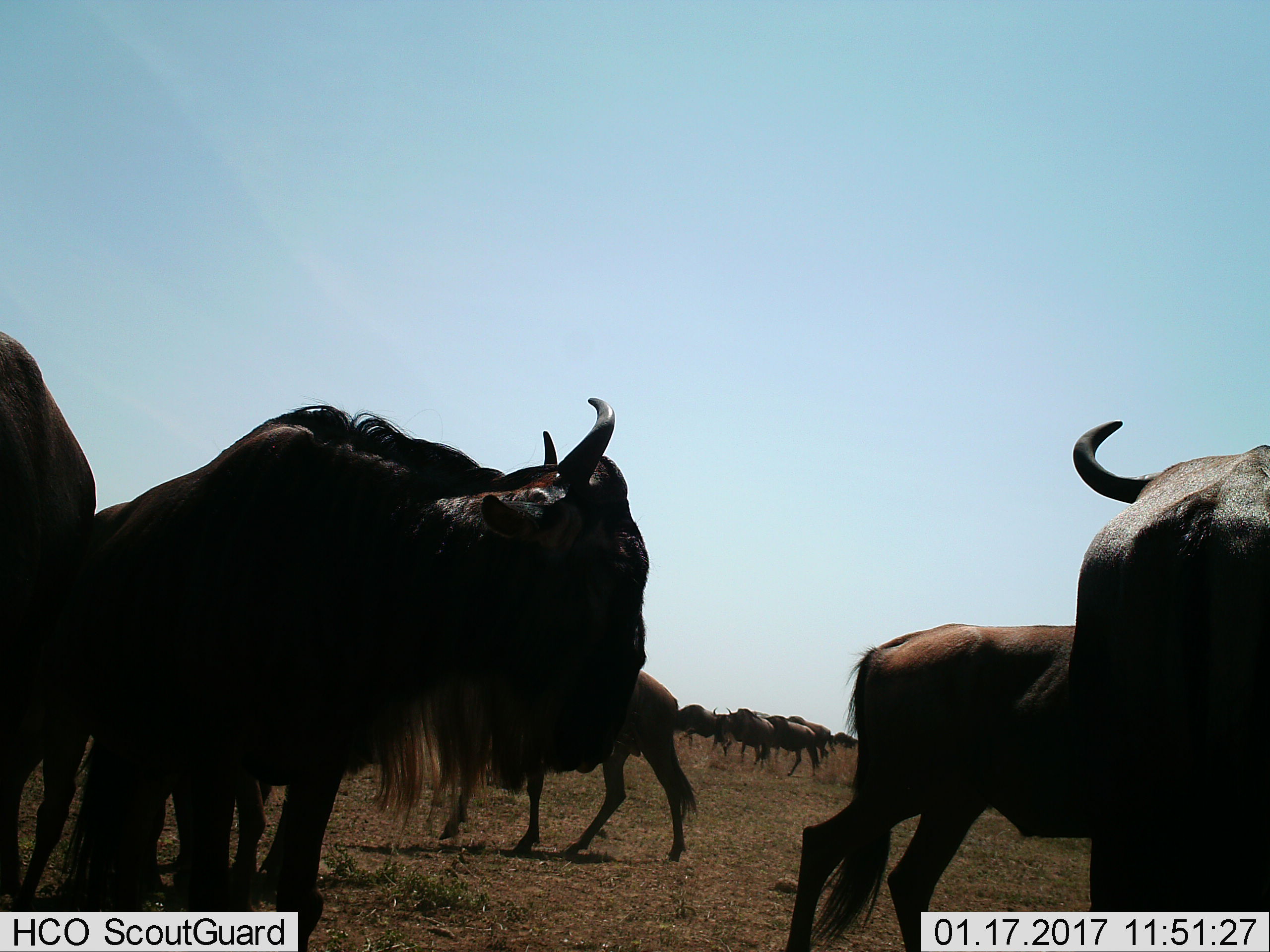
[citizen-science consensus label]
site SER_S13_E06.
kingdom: Animalia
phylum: Chordata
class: Mammalia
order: Artiodactyla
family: Bovidae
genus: Connochaetes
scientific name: Connochaetes taurinus taurinus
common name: blue wildebeest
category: wildebeestblue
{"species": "wildebeestblue (blue wildebeest) (Connochaetes taurinus taurinus)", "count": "11-50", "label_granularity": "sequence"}